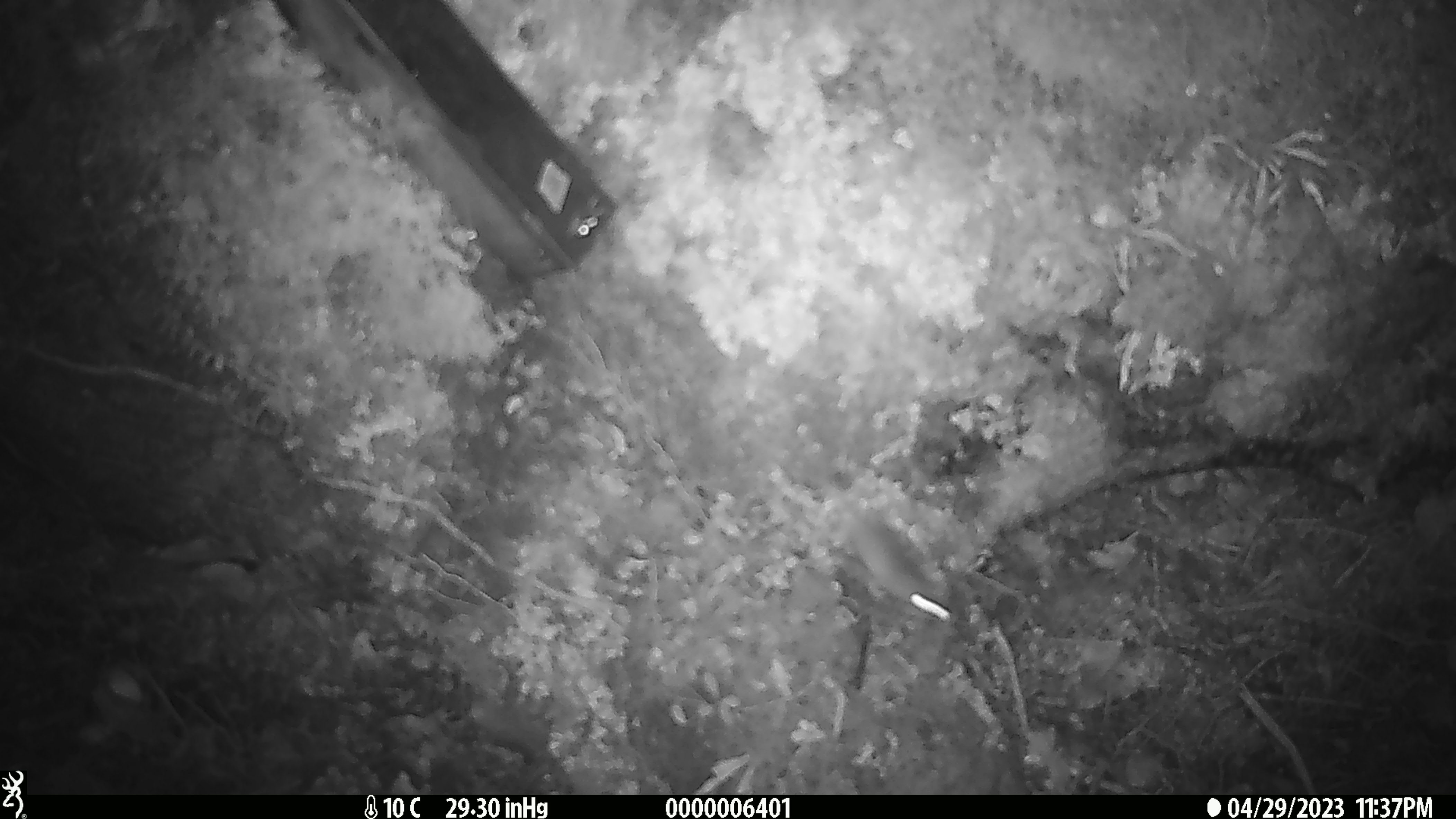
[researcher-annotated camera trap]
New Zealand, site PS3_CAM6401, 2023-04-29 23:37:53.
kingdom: Animalia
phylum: Chordata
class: Mammalia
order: Rodentia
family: Muridae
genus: Mus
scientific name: Mus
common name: mouse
Mouse (Mus).